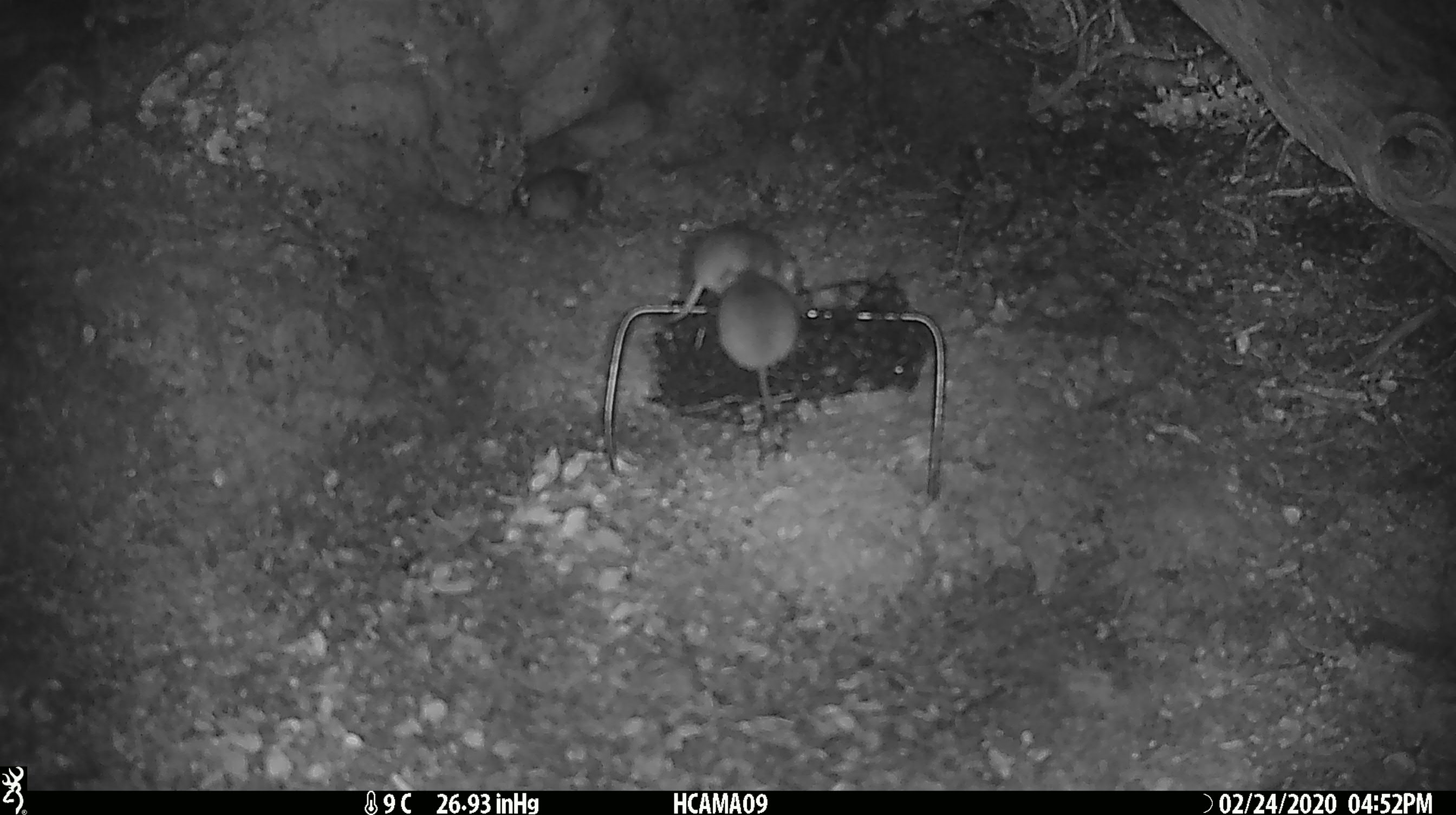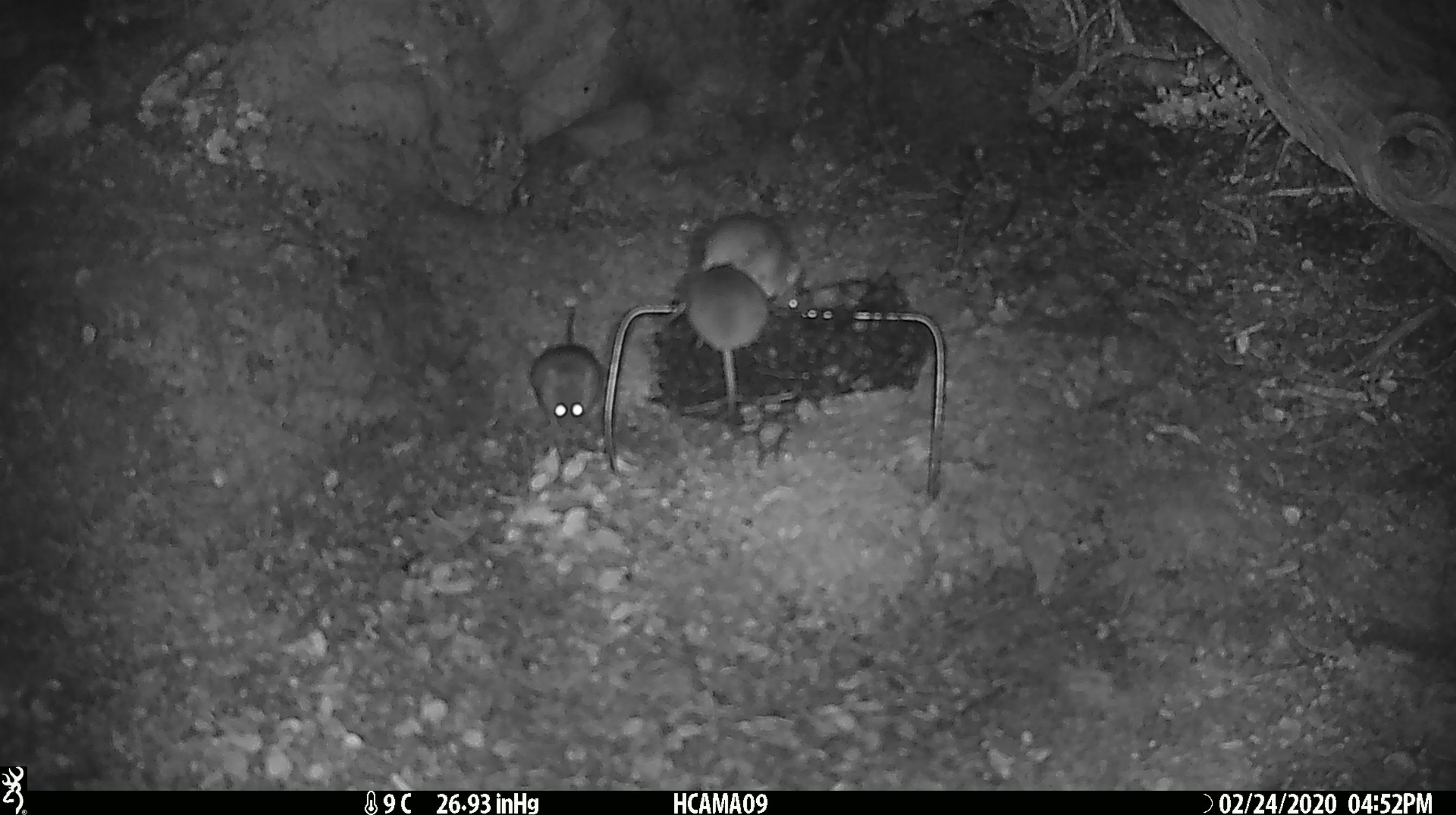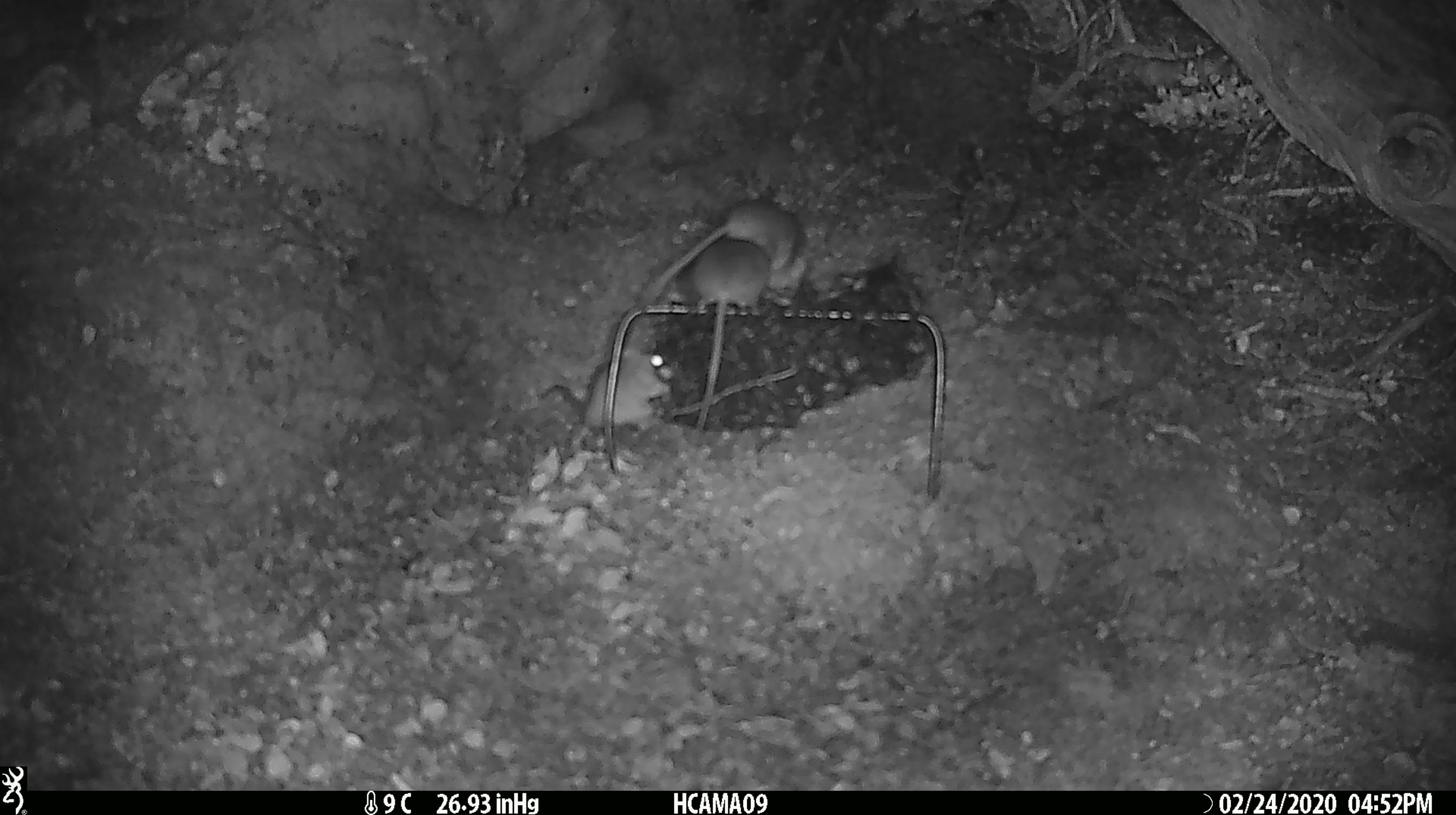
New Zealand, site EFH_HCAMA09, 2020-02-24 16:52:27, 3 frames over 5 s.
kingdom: Animalia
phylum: Chordata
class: Mammalia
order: Rodentia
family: Muridae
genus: Mus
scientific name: Mus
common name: mouse